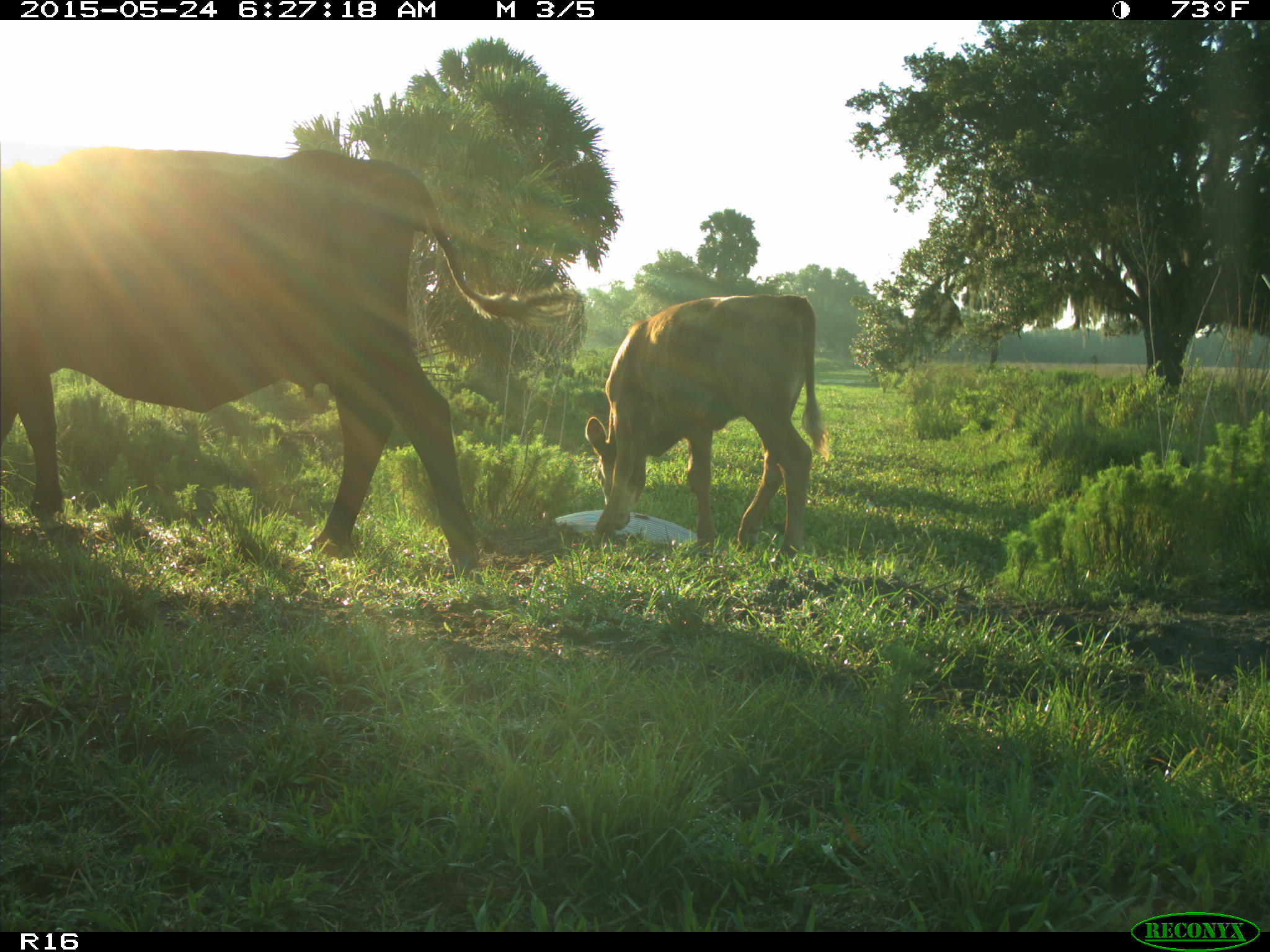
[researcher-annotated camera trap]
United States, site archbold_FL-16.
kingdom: Animalia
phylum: Chordata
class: Mammalia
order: Artiodactyla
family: Bovidae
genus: Bos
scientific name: Bos taurus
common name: domestic cow